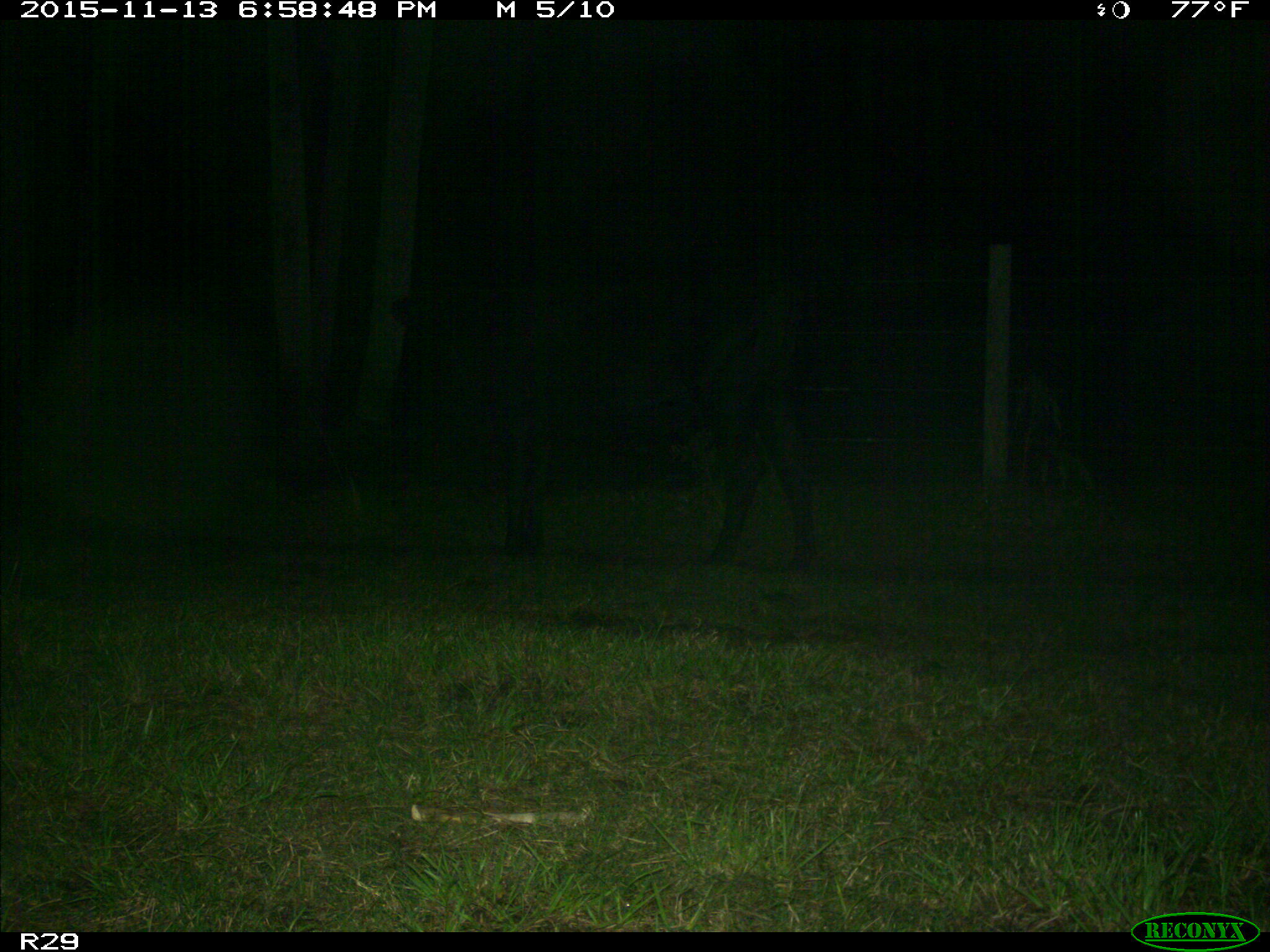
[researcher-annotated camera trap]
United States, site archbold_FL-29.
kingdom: Animalia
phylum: Chordata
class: Mammalia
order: Artiodactyla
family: Bovidae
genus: Bos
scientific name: Bos taurus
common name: domestic cow